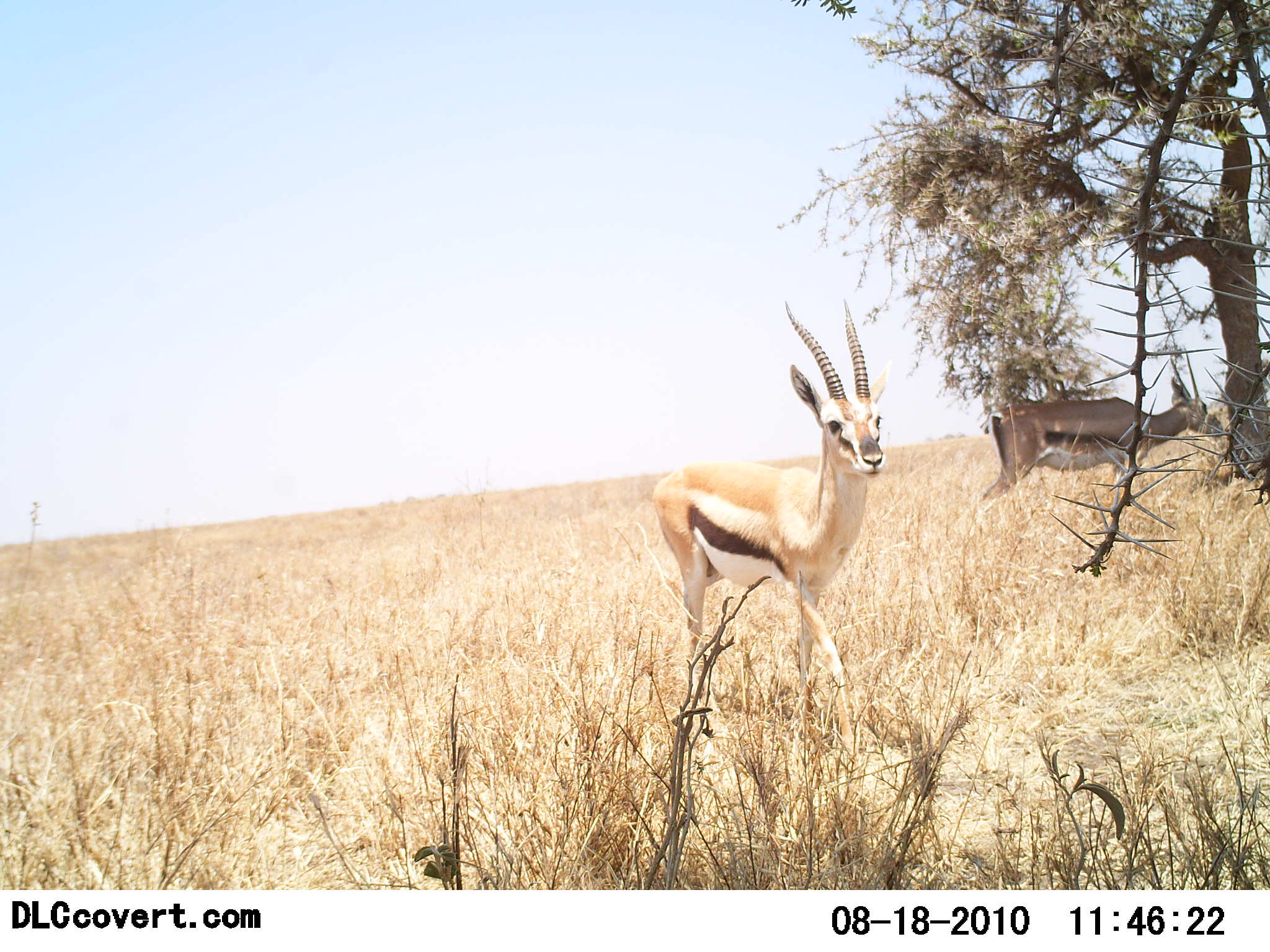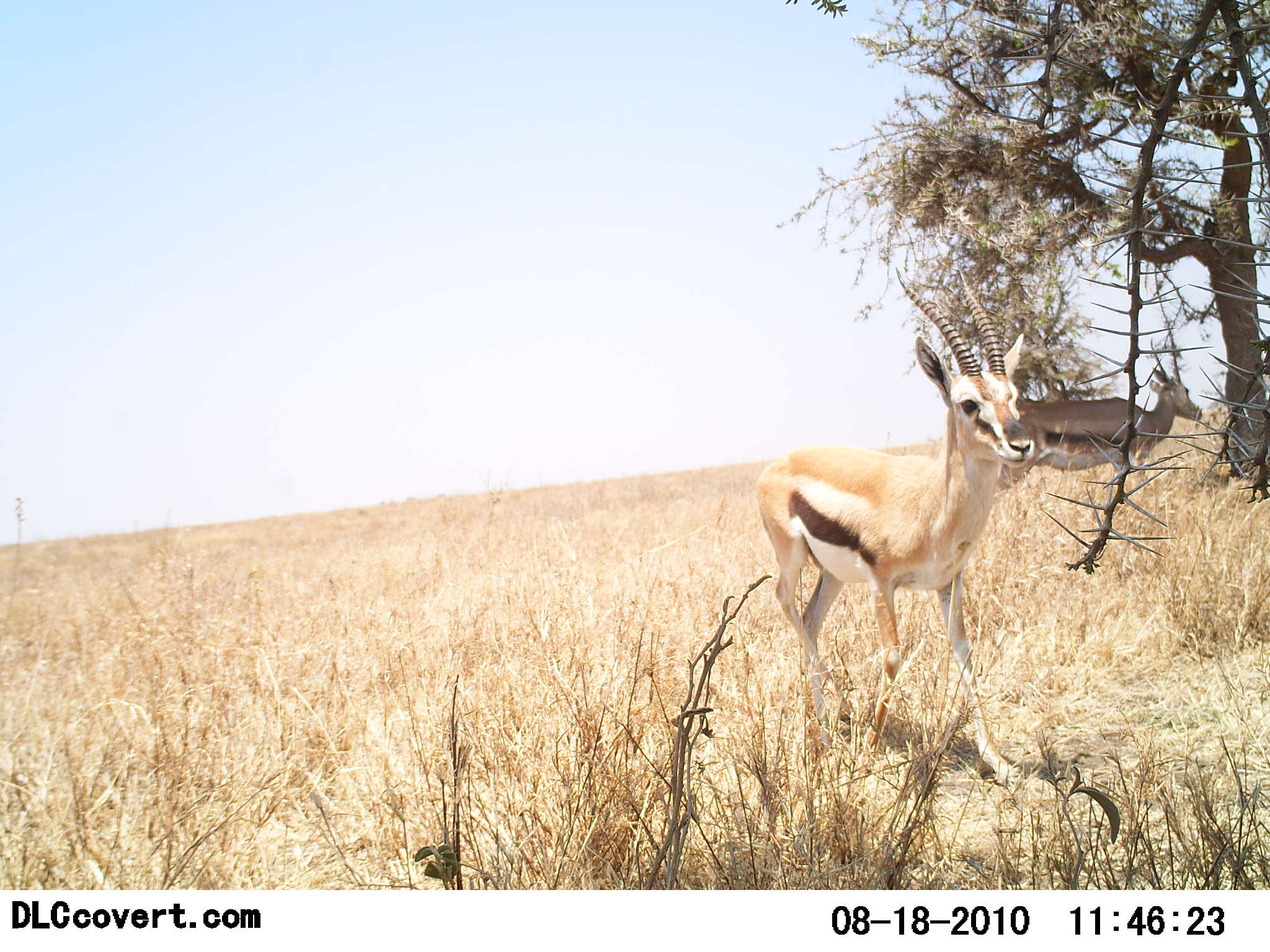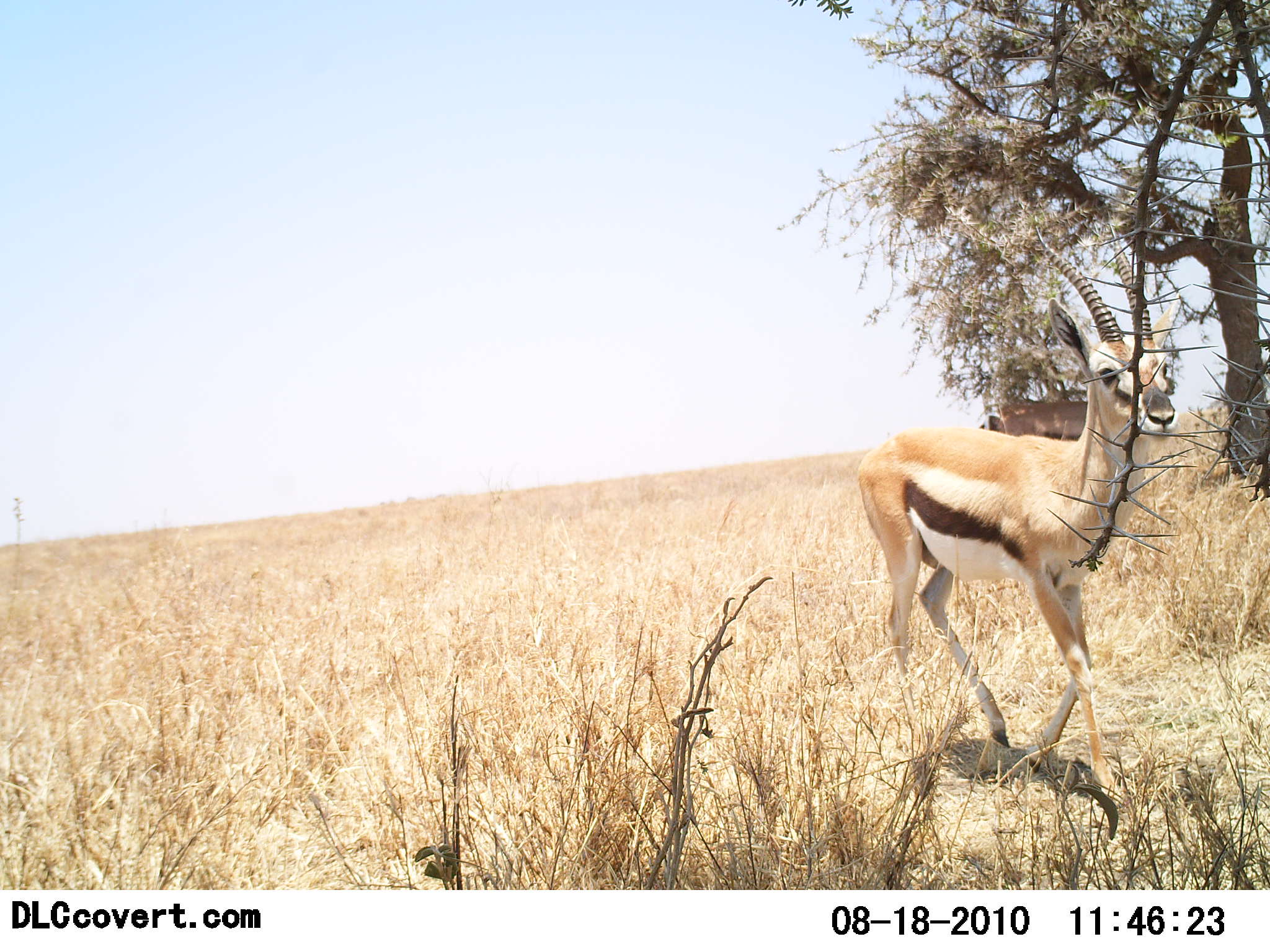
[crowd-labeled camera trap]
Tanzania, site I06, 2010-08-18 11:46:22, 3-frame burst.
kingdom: Animalia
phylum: Chordata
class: Mammalia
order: Artiodactyla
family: Bovidae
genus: Eudorcas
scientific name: Eudorcas thomsonii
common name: thomson's gazelle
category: gazellethomsons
Gazellethomsons (thomson's gazelle) (Eudorcas thomsonii), count 2. Behavior (volunteer vote fractions): standing 53%, resting 0%, moving 95%, interacting 0%. Young present (vote fraction): 0%. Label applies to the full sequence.